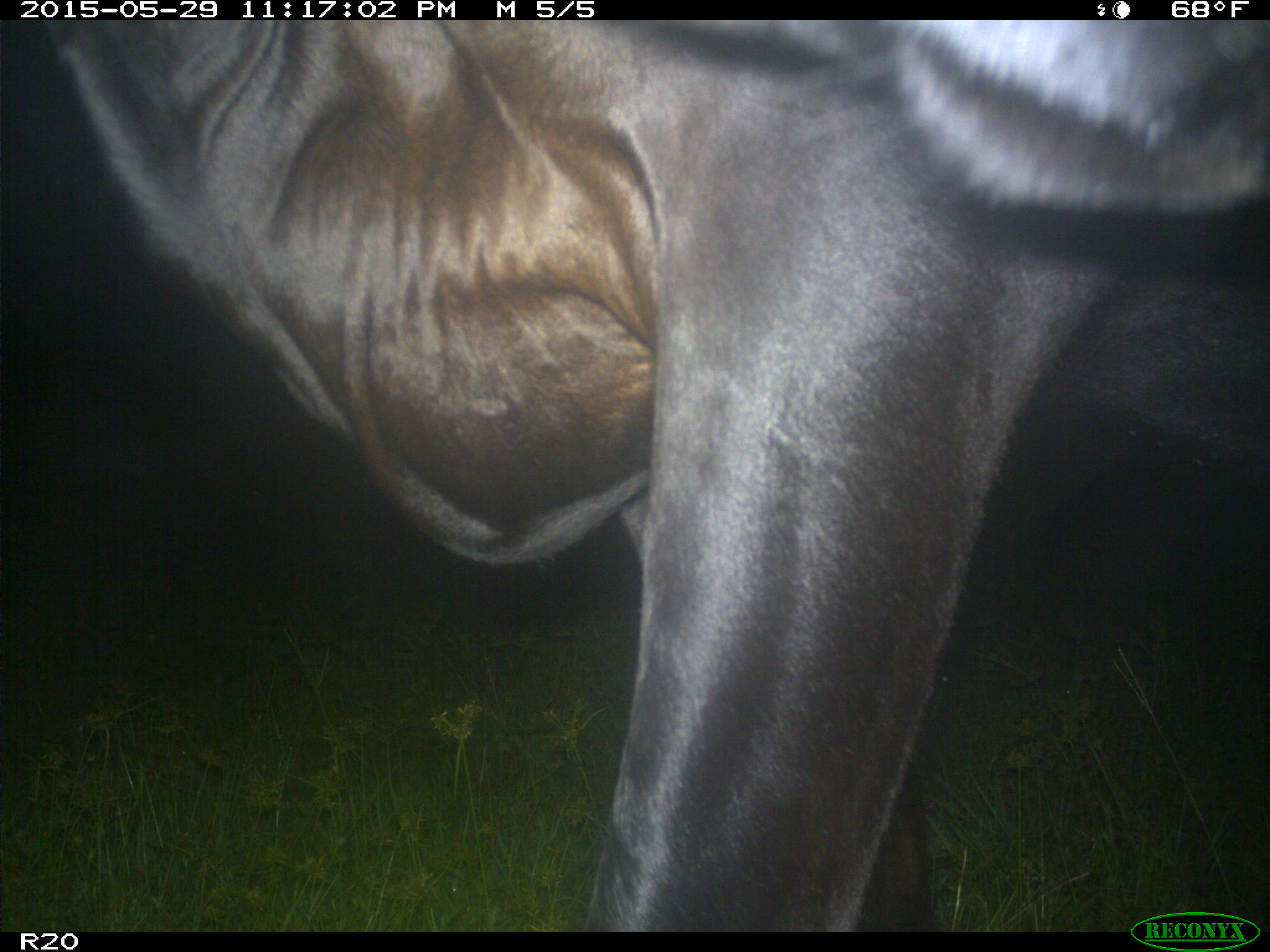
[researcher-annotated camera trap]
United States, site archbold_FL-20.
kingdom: Animalia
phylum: Chordata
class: Mammalia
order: Artiodactyla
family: Bovidae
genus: Bos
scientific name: Bos taurus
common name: domestic cow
Bos taurus (domestic cow).